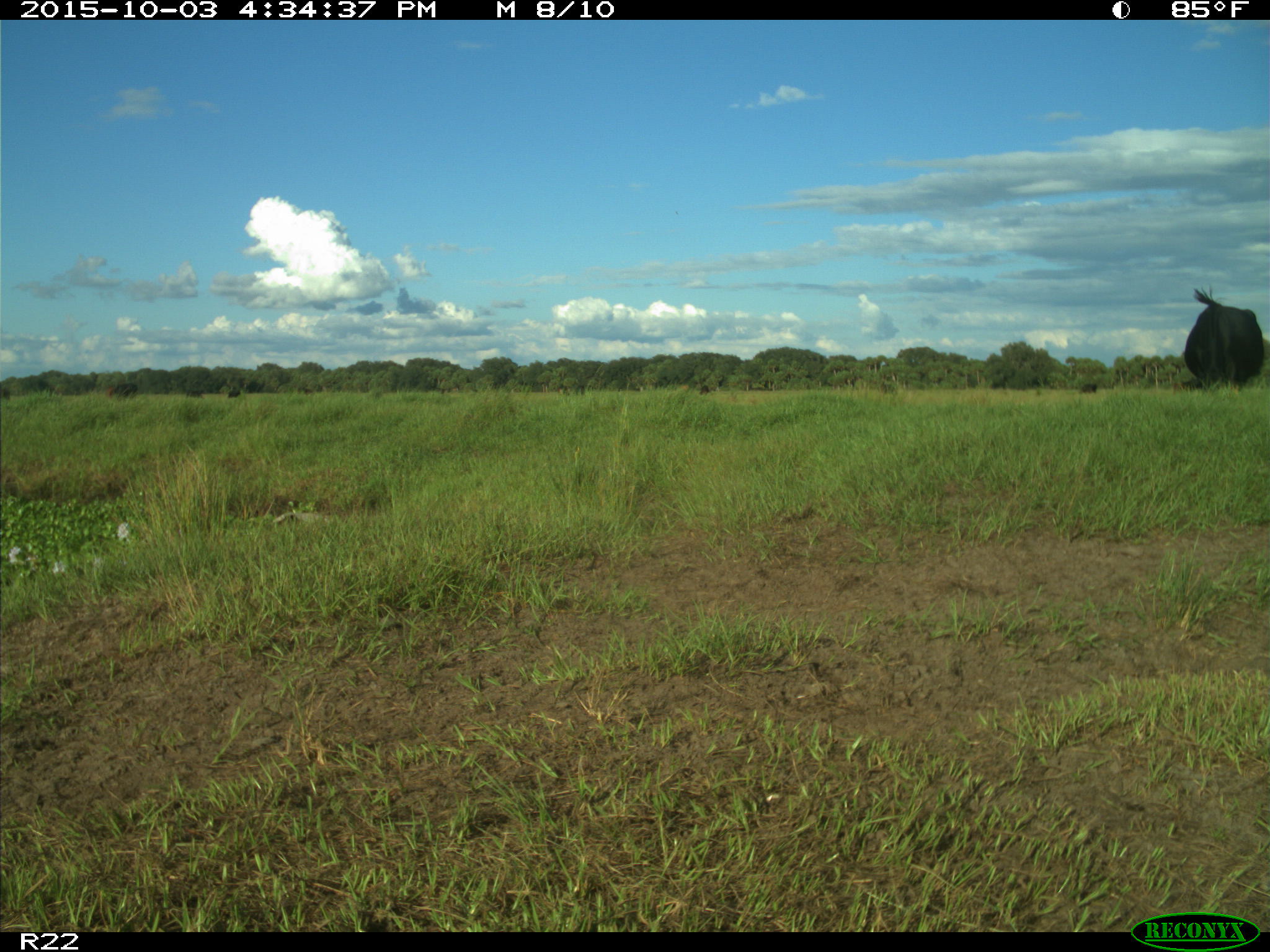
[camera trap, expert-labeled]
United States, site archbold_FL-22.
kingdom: Animalia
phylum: Chordata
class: Mammalia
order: Artiodactyla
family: Bovidae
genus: Bos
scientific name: Bos taurus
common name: domestic cow